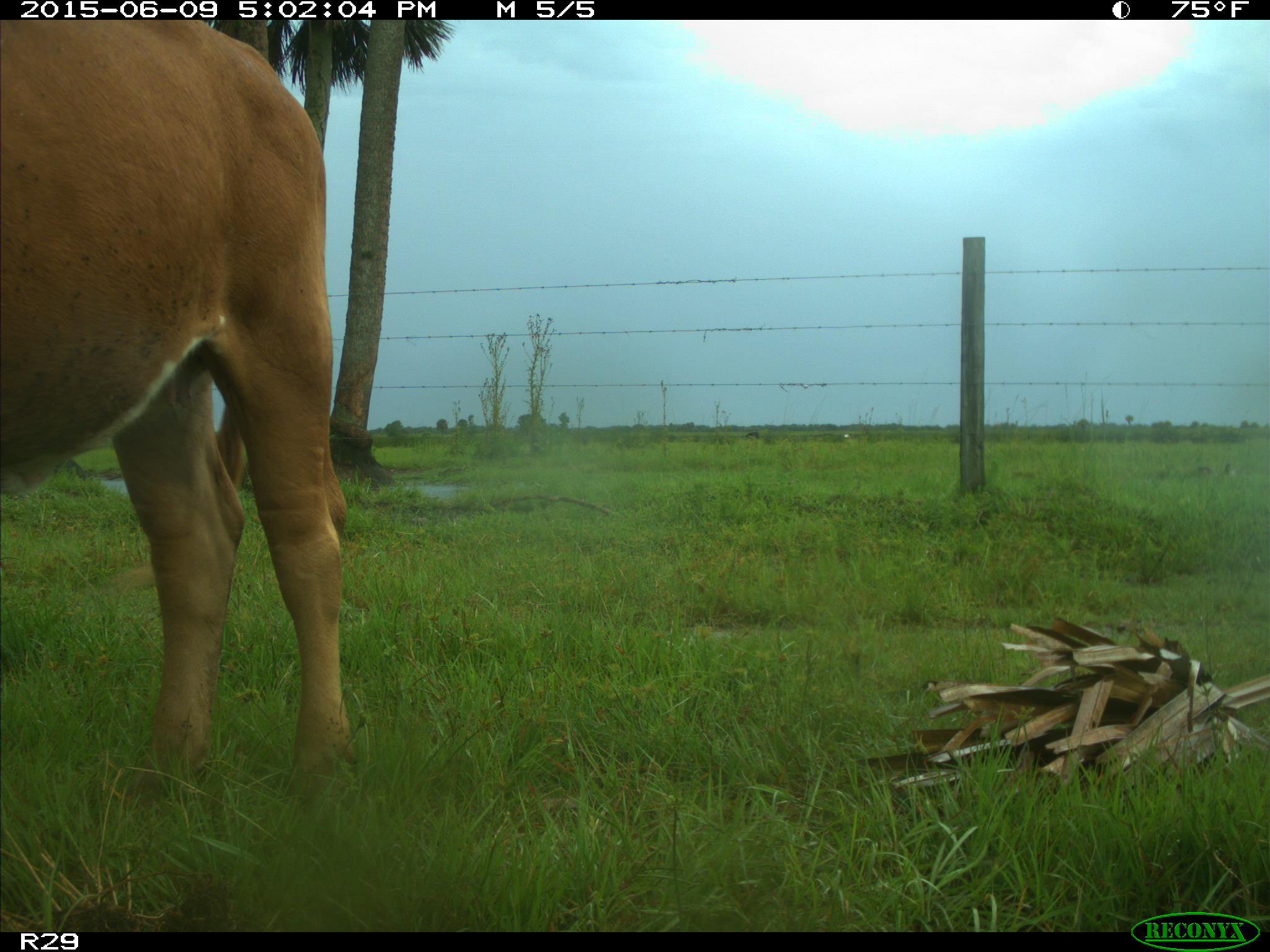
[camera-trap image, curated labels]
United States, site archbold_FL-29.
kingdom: Animalia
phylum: Chordata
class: Mammalia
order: Artiodactyla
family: Bovidae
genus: Bos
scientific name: Bos taurus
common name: domestic cow